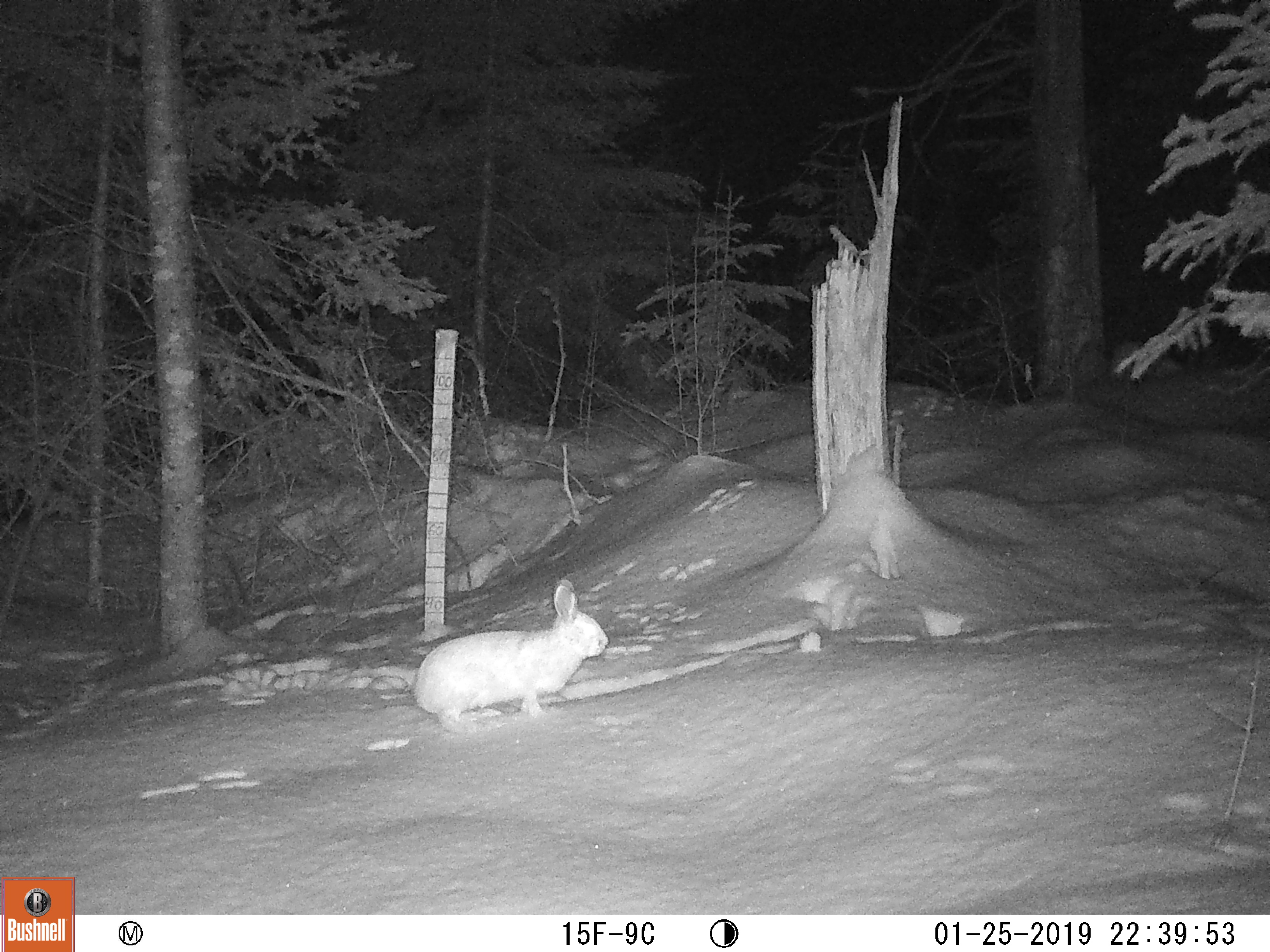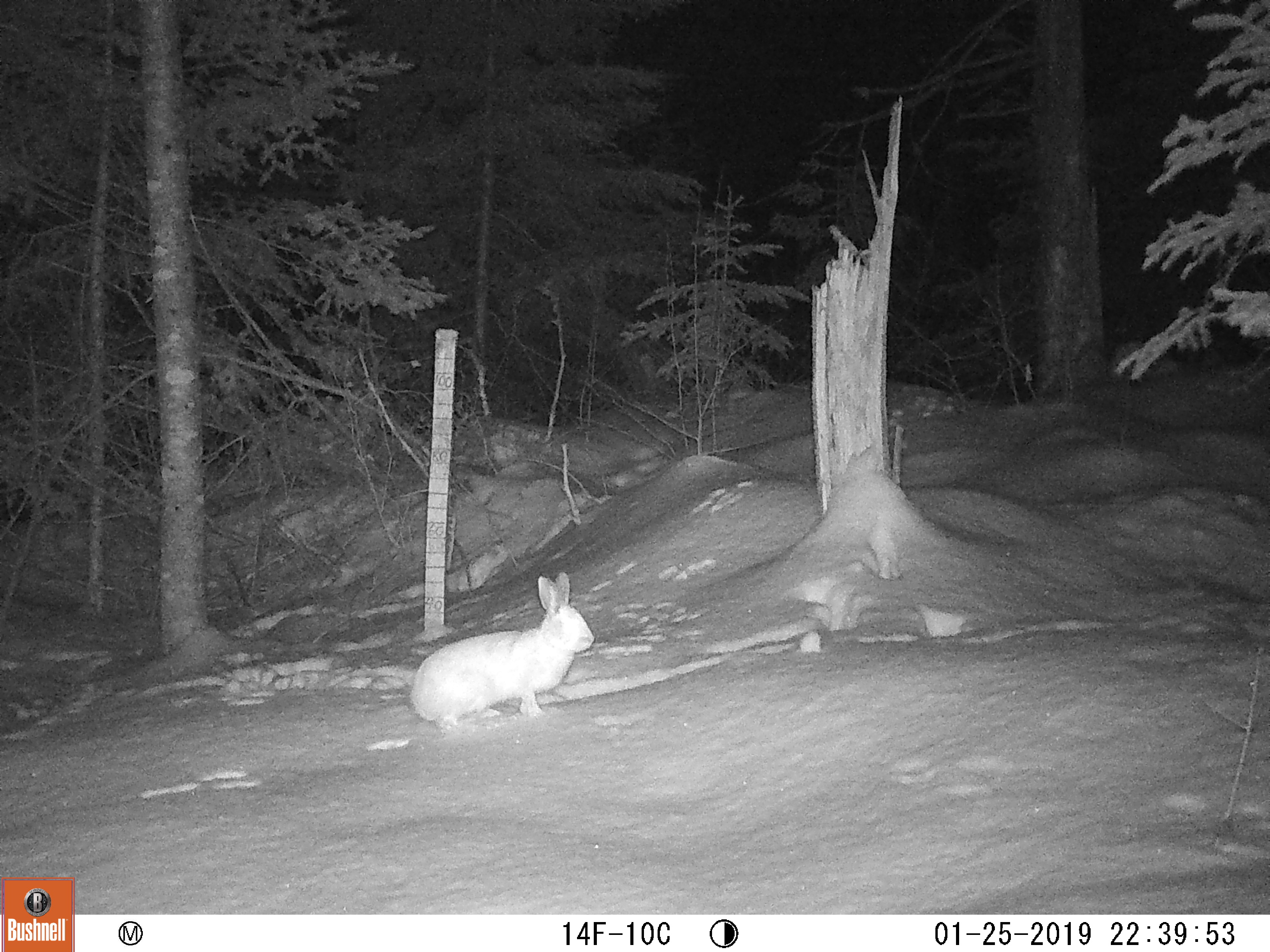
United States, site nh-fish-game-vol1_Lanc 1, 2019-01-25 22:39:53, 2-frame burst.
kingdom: Animalia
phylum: Chordata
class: Mammalia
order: Lagomorpha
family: Leporidae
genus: Lepus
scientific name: Lepus americanus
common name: snowshoe hare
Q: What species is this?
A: Snowshoe hare (Lepus americanus).